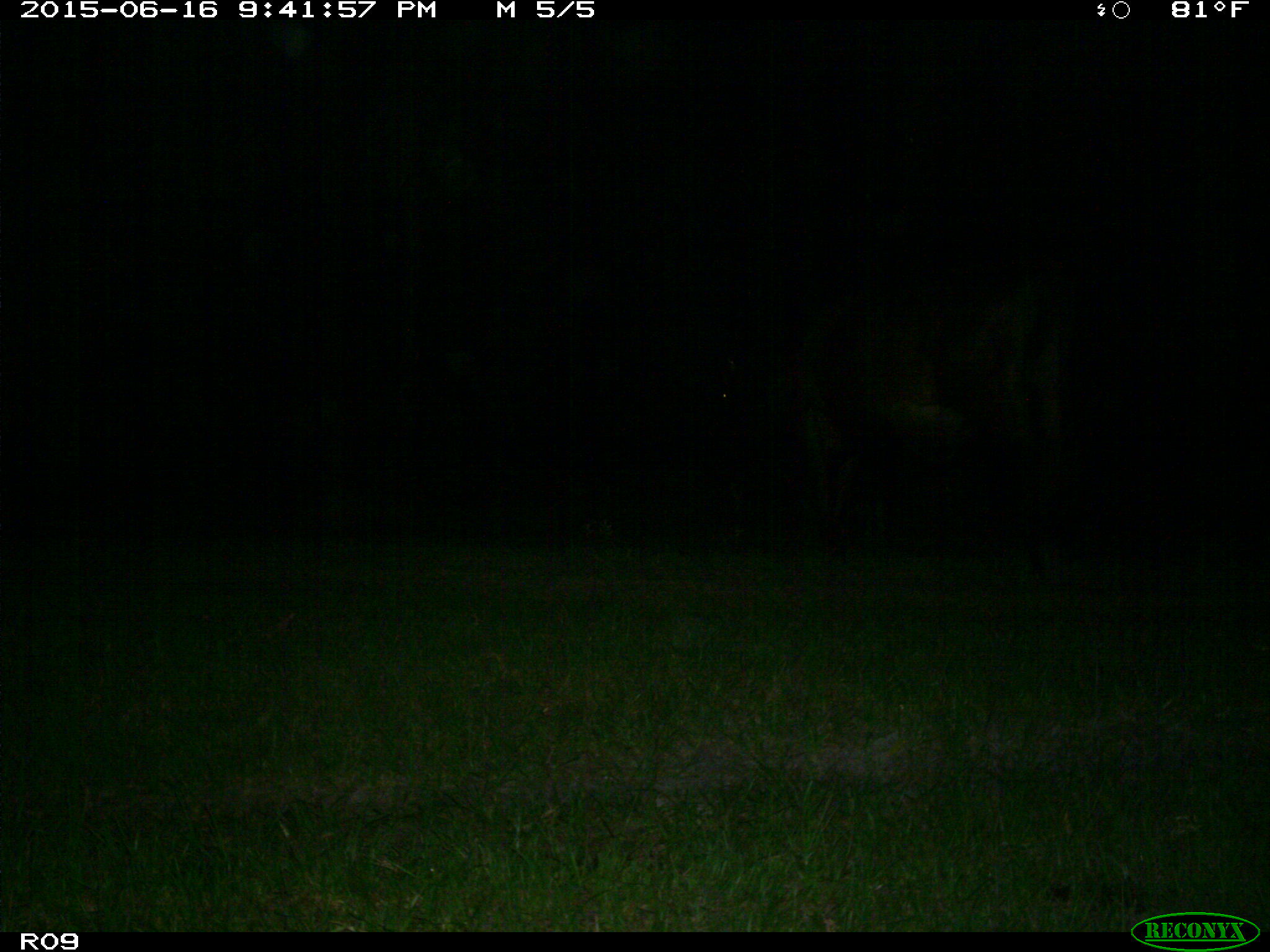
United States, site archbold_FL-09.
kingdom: Animalia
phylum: Chordata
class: Mammalia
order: Artiodactyla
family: Bovidae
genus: Bos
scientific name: Bos taurus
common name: domestic cow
Bos taurus (domestic cow).